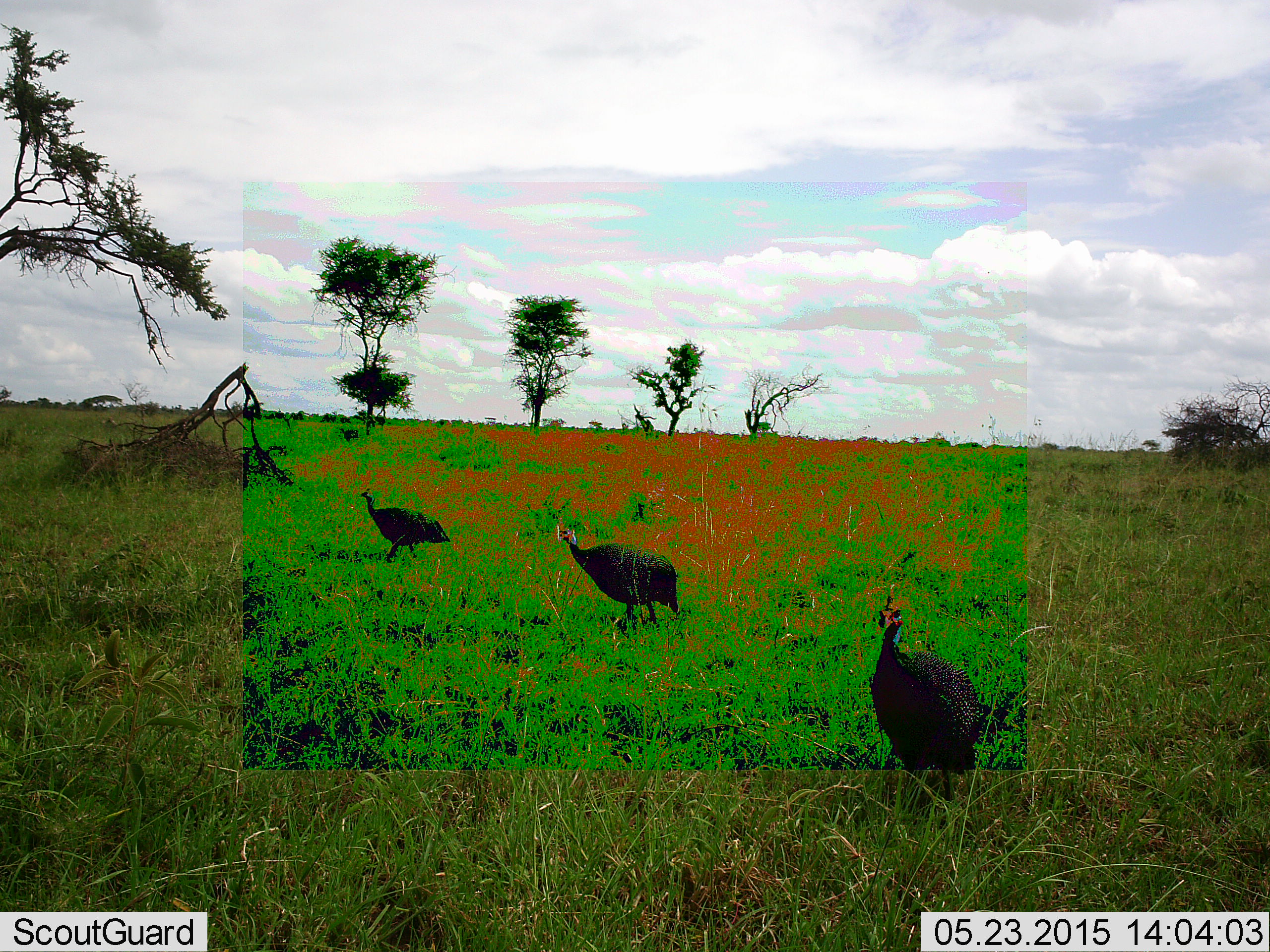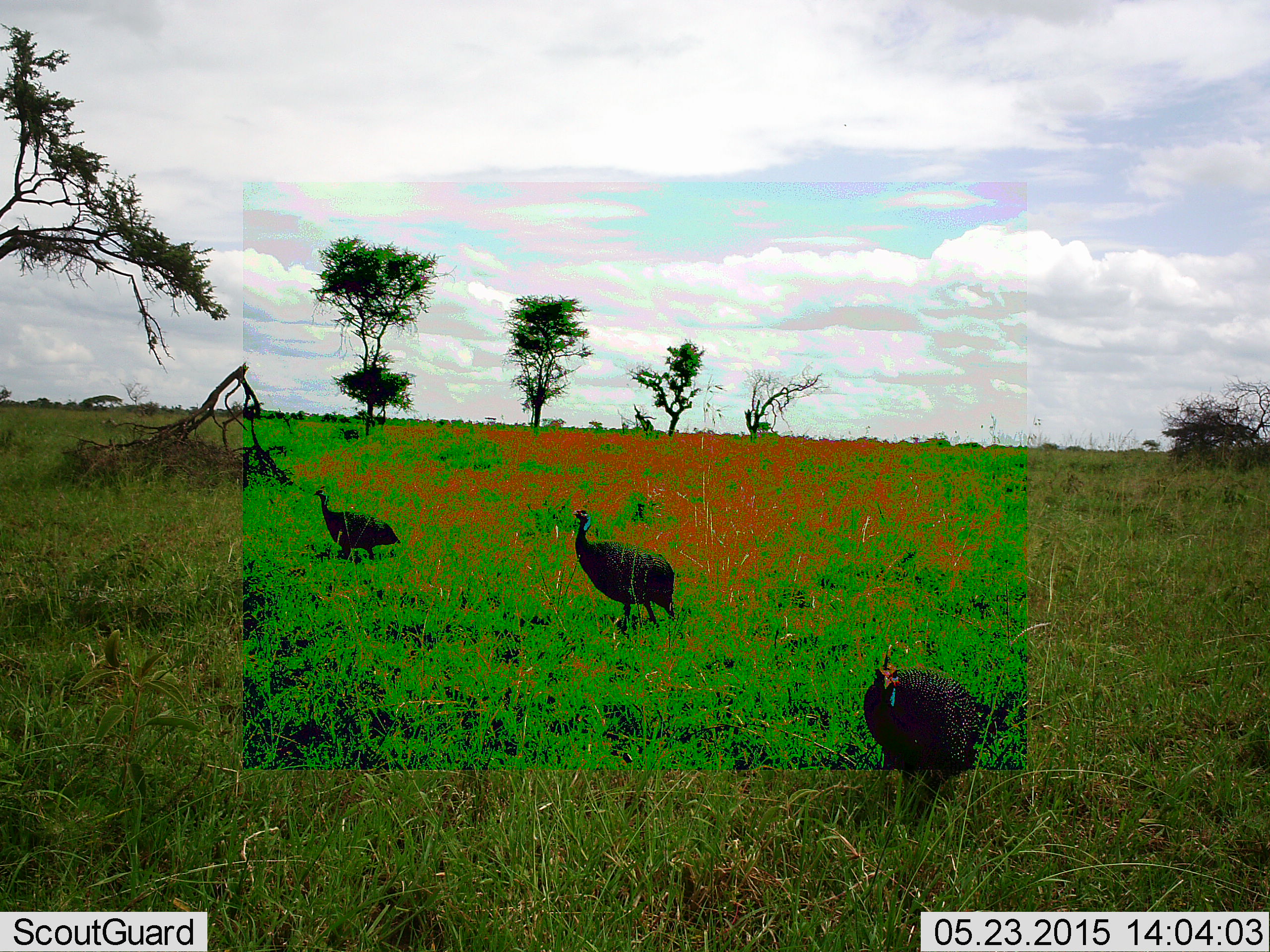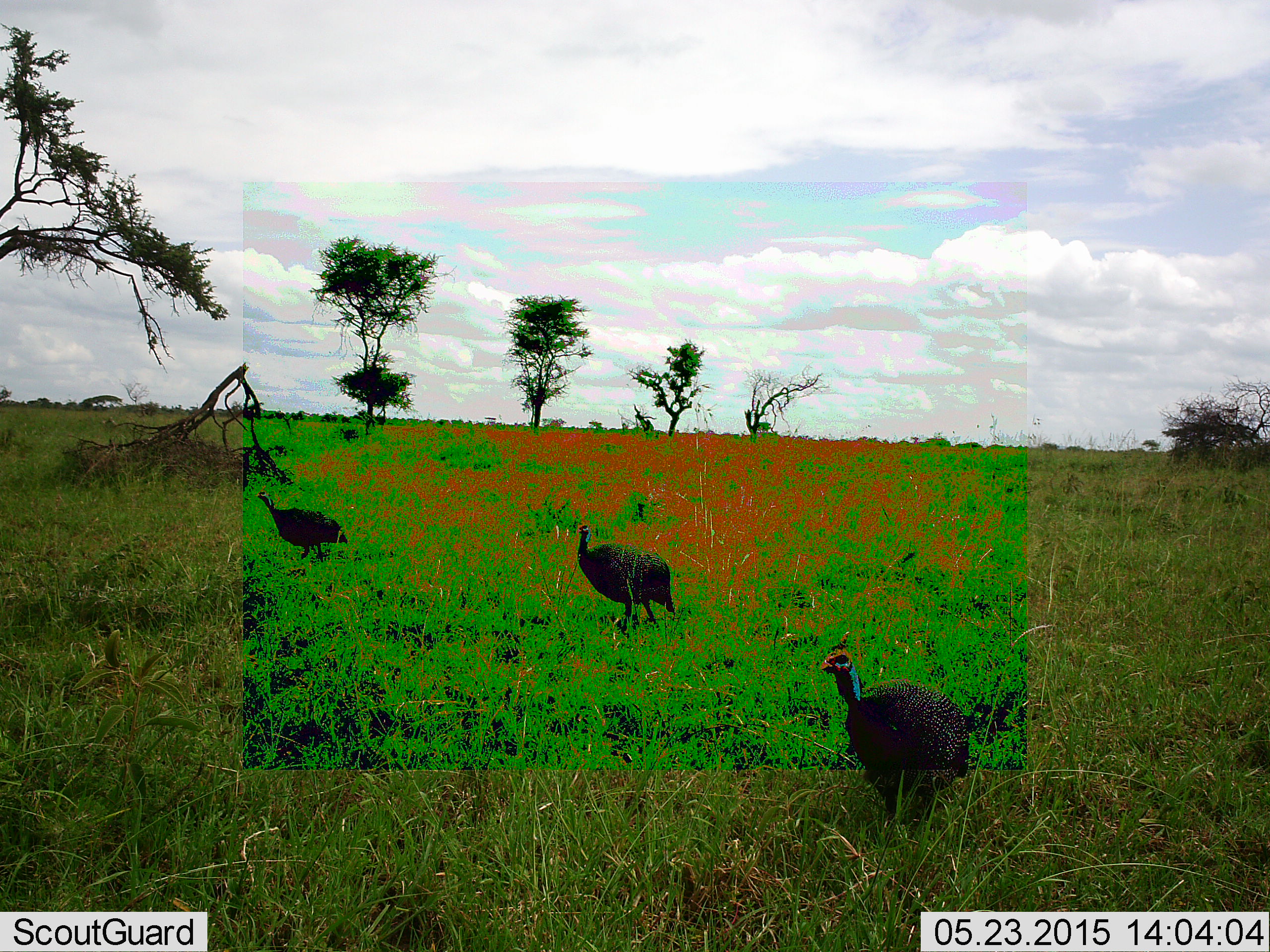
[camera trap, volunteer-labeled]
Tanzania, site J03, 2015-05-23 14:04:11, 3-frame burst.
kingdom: Animalia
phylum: Chordata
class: Aves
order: Galliformes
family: Numididae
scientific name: Numididae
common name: guinea fowl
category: guineafowl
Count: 3.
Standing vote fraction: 40%.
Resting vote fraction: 10%.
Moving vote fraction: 80%.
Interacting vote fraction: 0%.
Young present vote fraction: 0%.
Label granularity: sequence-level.